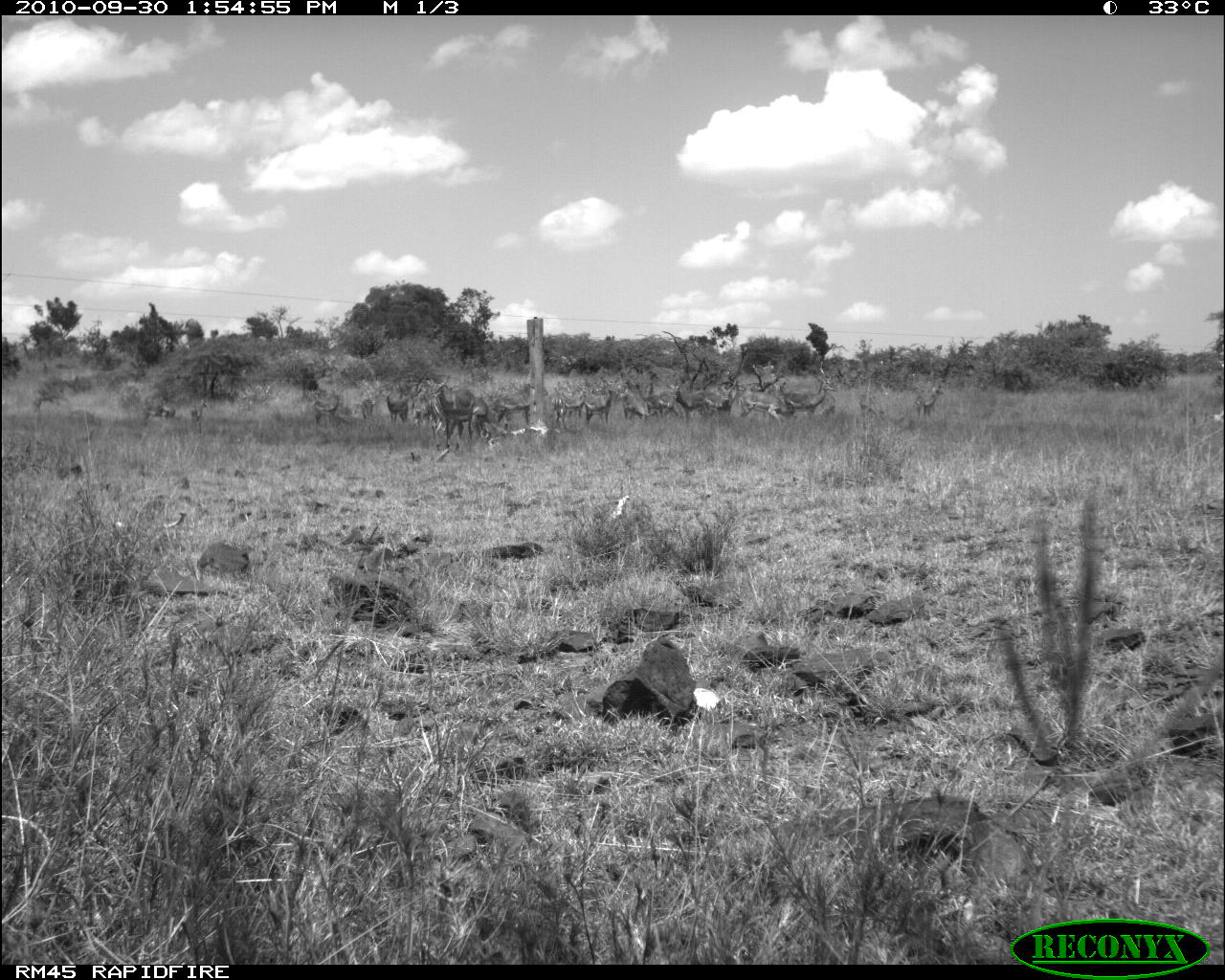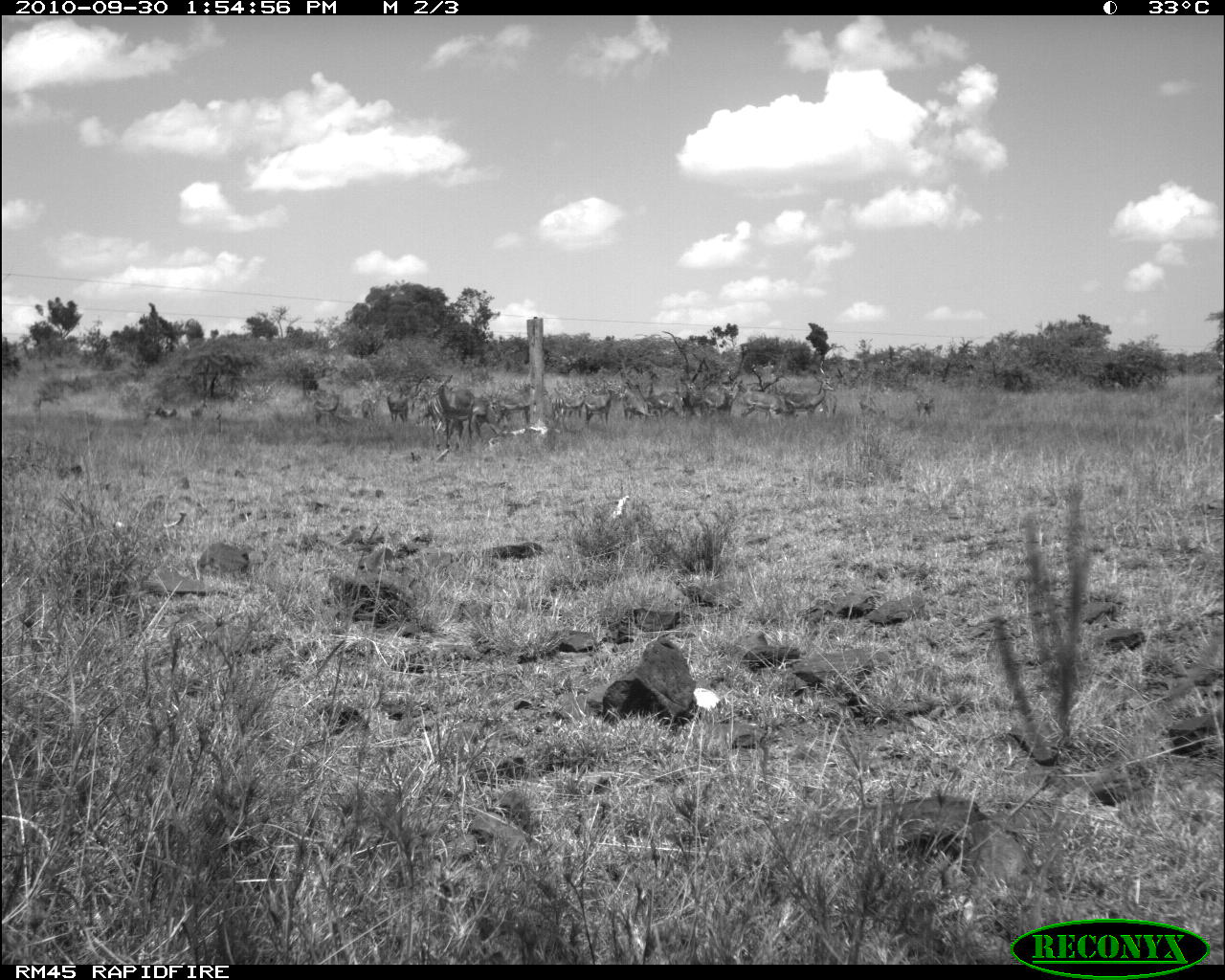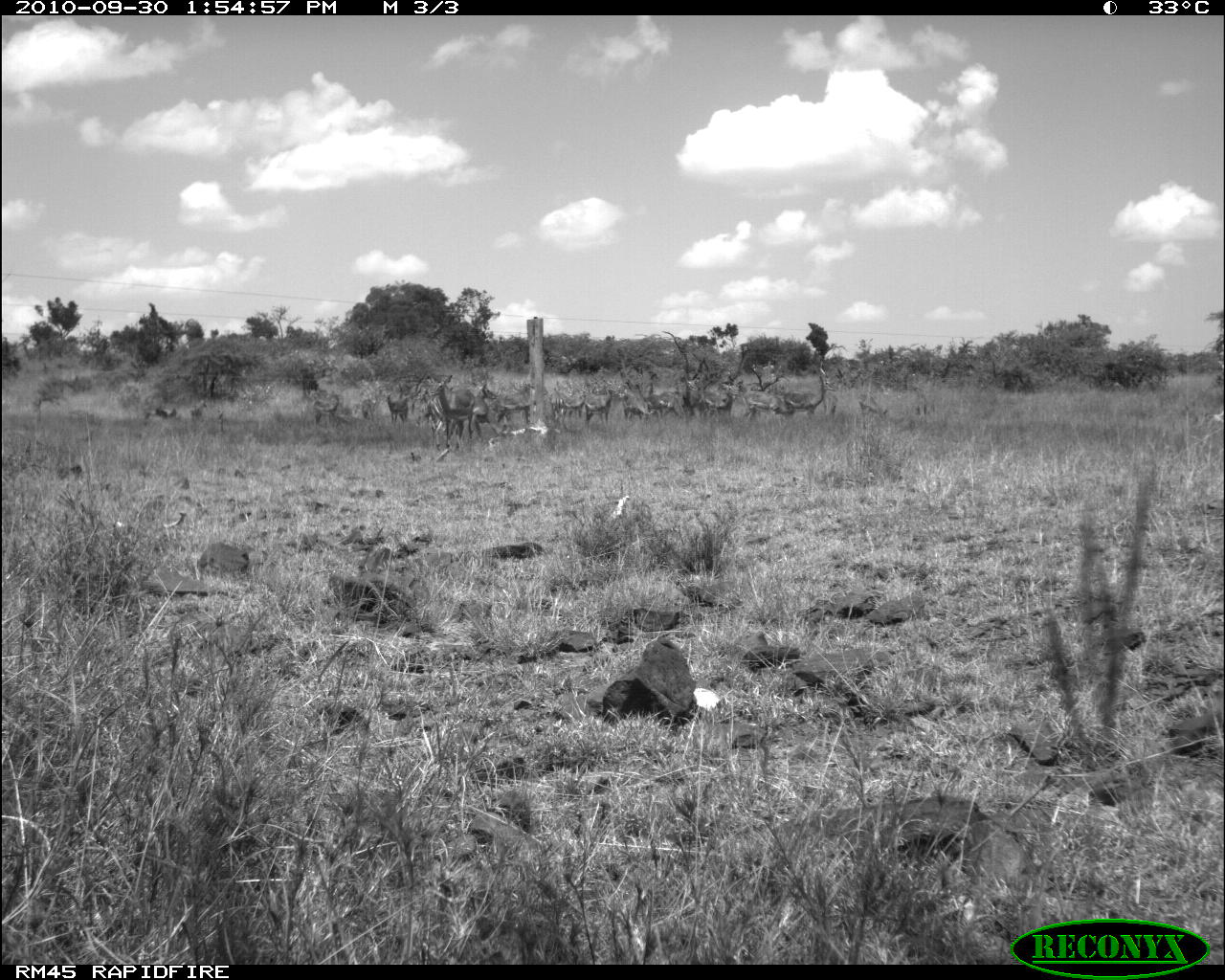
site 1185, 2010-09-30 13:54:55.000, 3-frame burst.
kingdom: Animalia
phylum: Chordata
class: Mammalia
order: Artiodactyla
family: Bovidae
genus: Aepyceros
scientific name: Aepyceros melampus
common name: impala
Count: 17.